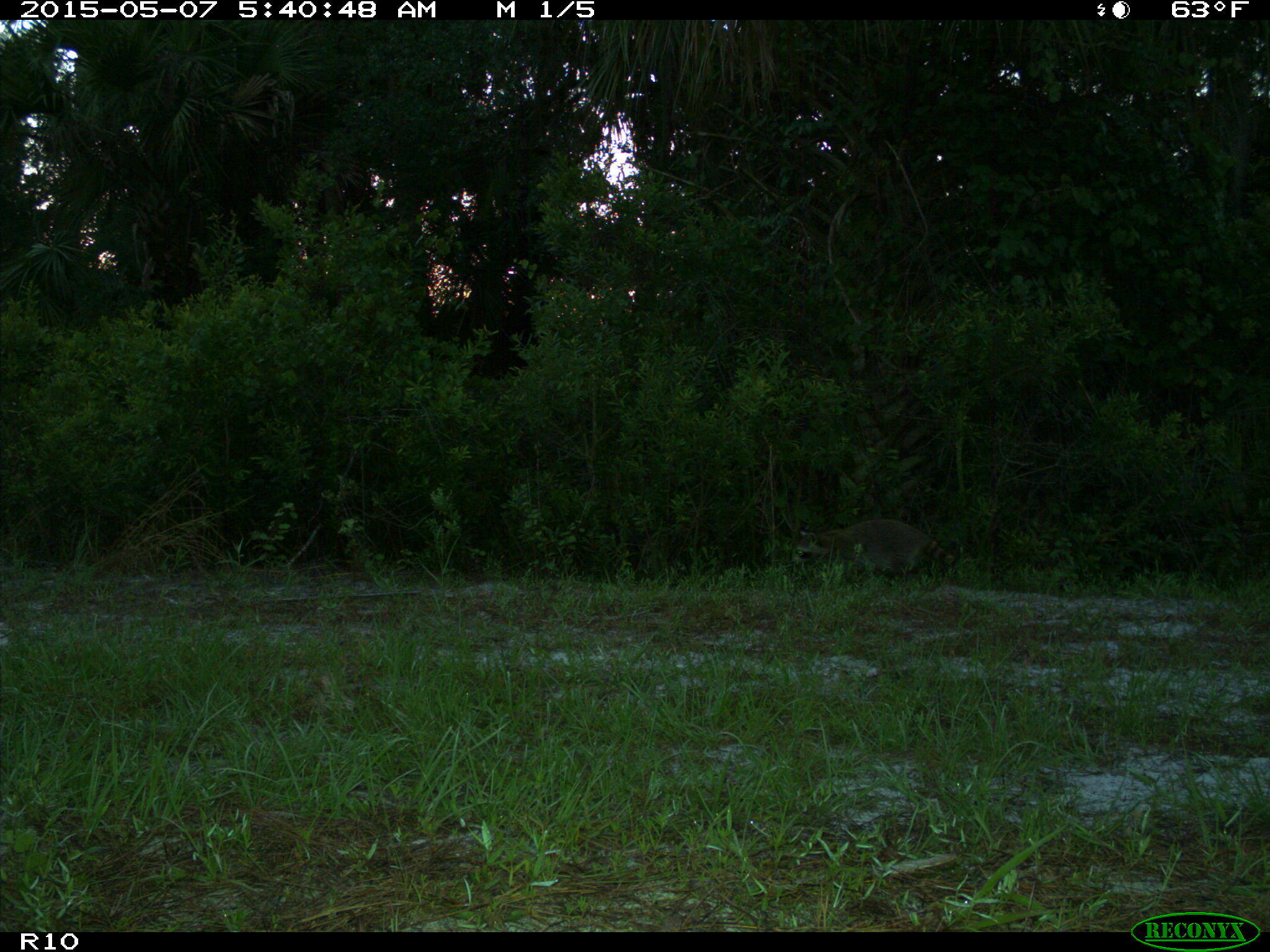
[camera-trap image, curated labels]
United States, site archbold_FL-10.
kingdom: Animalia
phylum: Chordata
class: Mammalia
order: Carnivora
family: Procyonidae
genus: Procyon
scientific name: Procyon lotor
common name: common raccoon